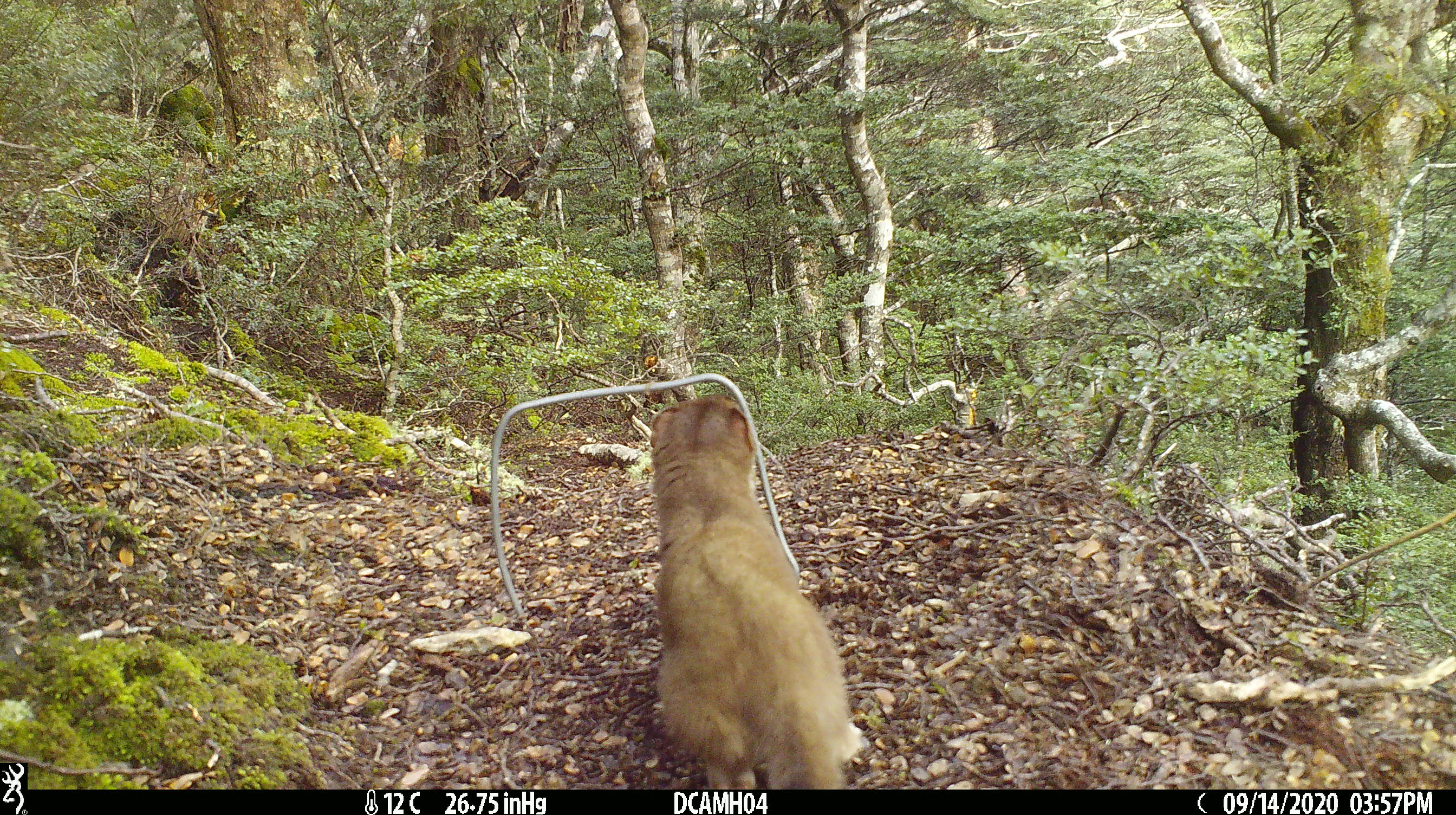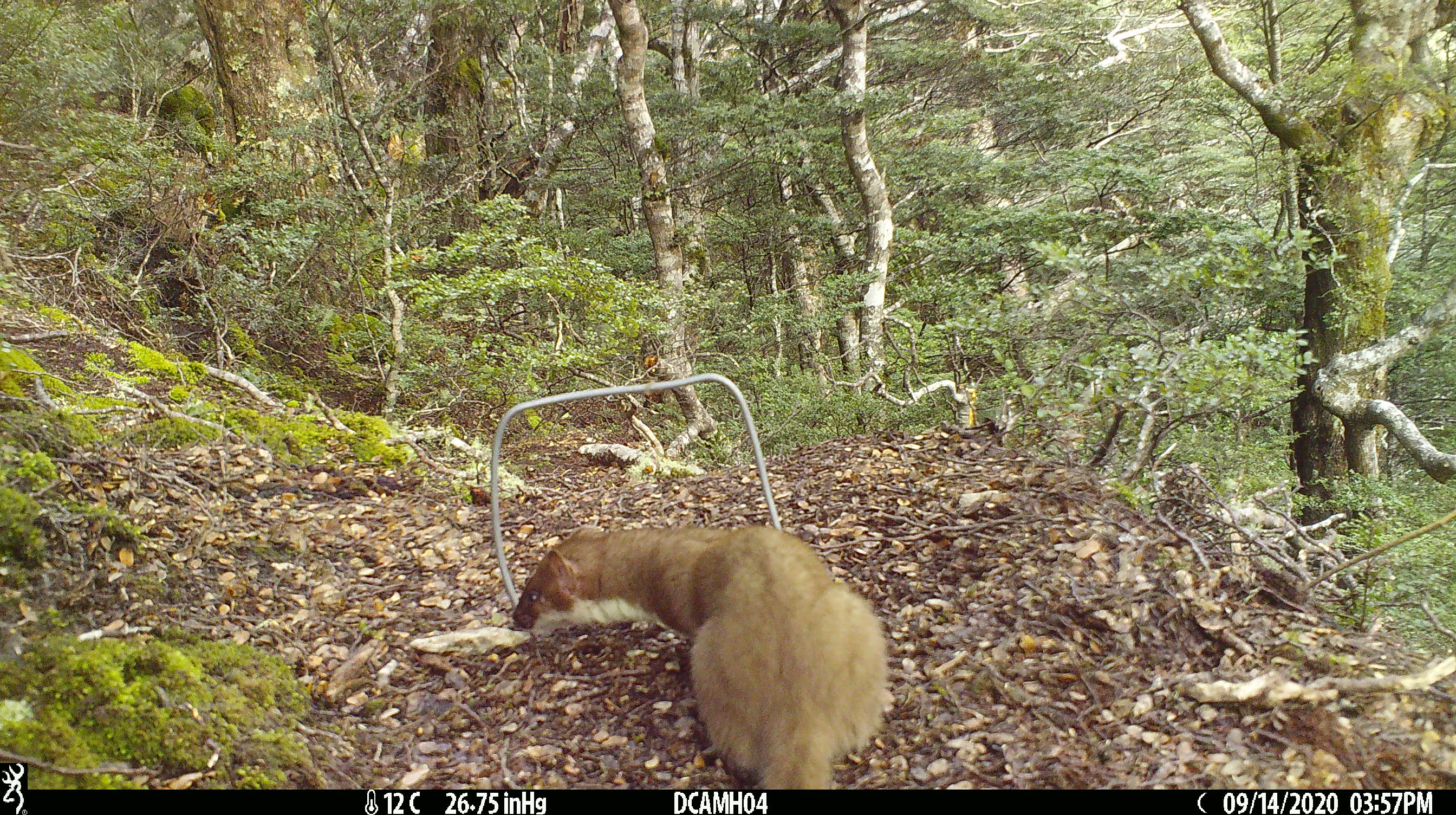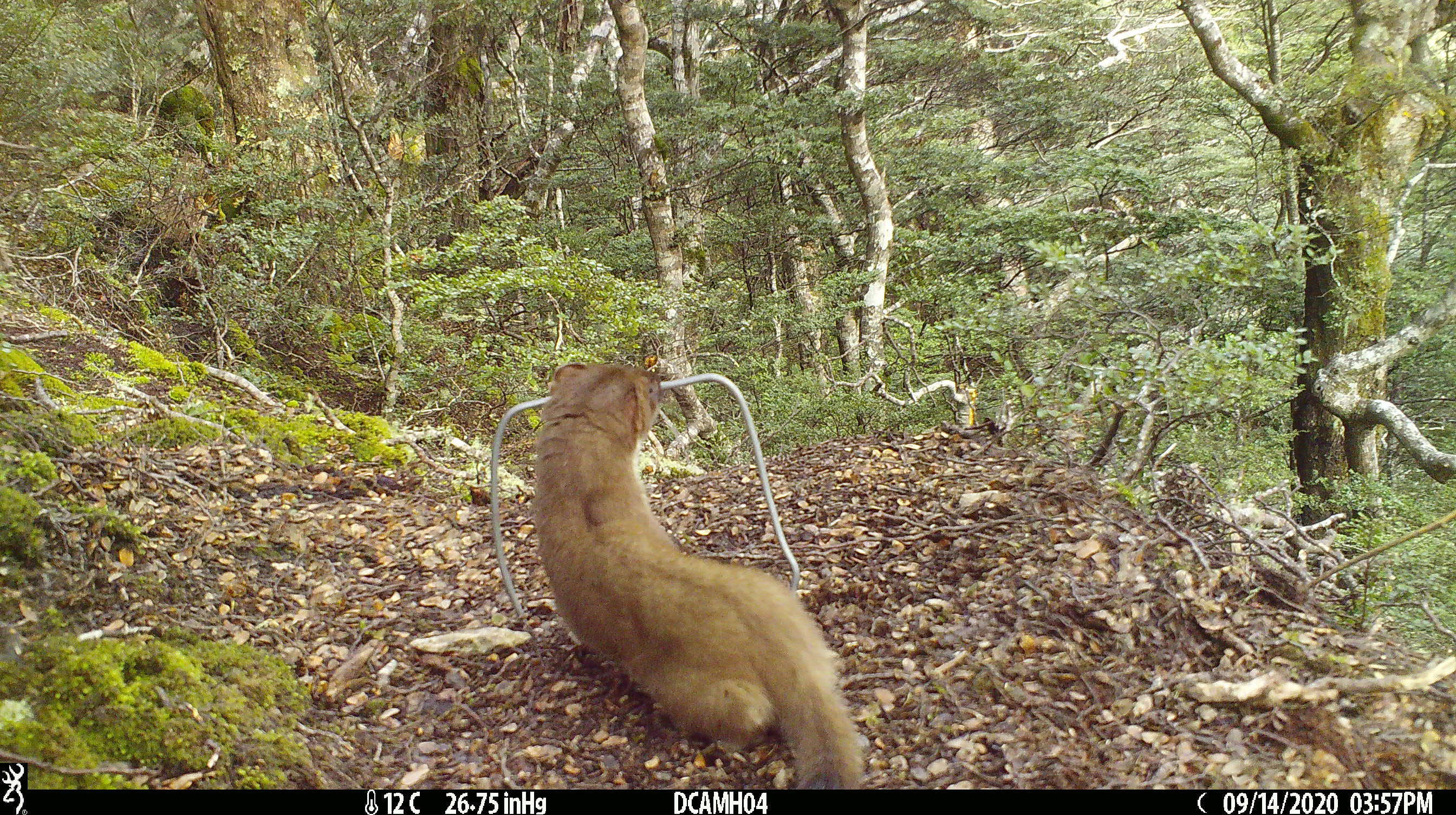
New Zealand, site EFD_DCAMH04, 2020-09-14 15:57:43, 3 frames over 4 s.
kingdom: Animalia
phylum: Chordata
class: Mammalia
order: Carnivora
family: Mustelidae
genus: Mustela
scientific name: Mustela erminea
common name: stoat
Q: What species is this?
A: Stoat (Mustela erminea).